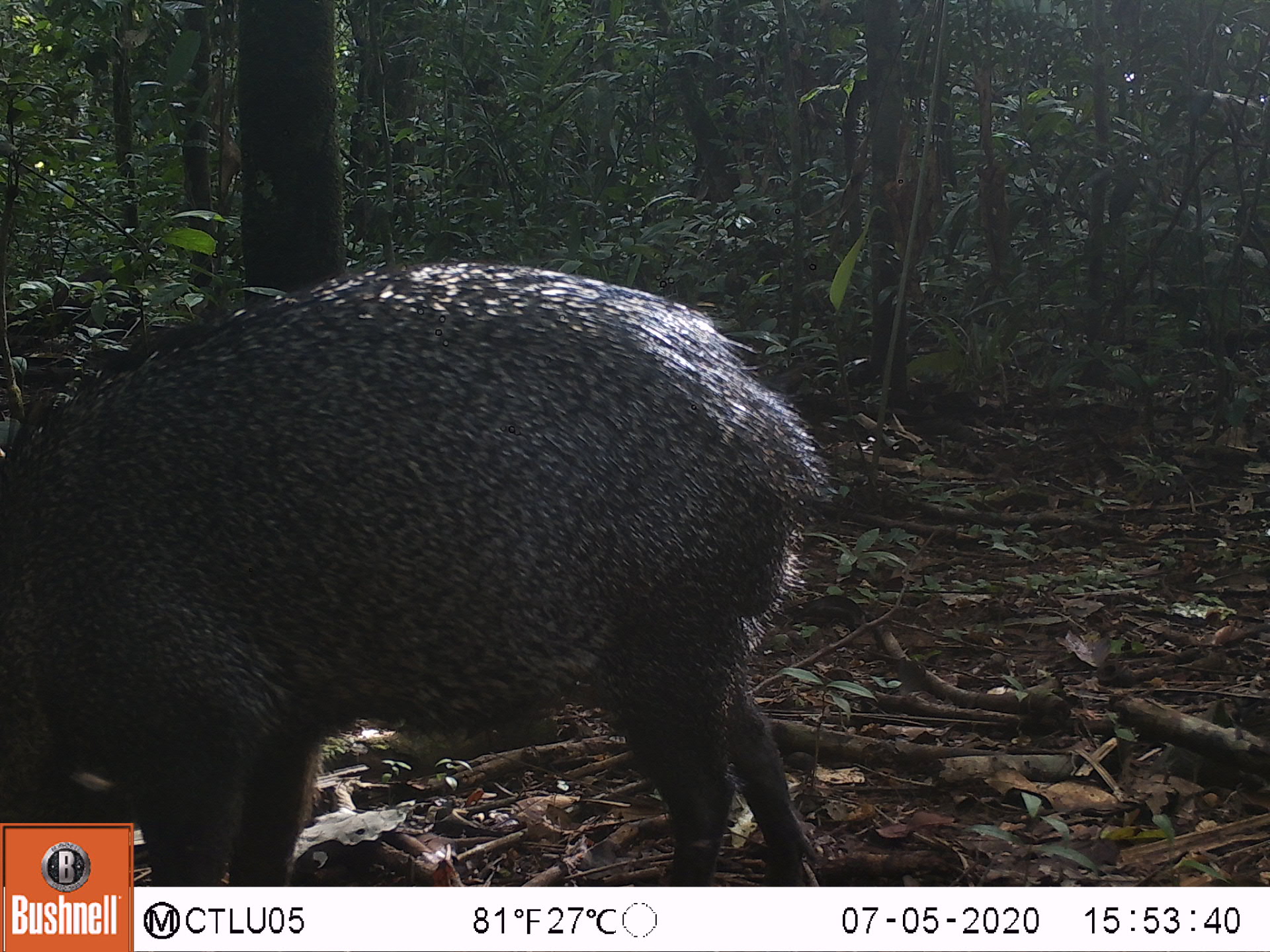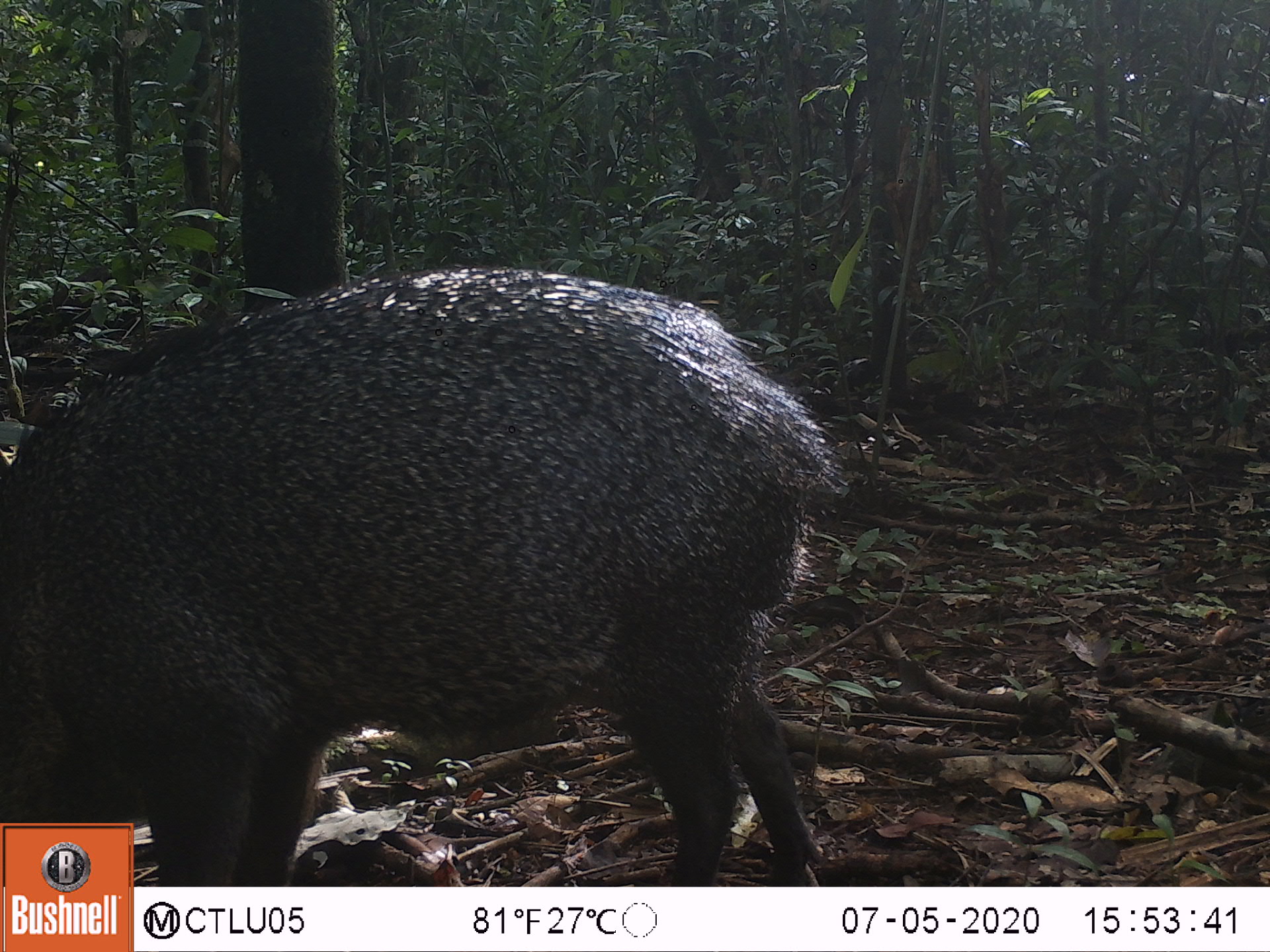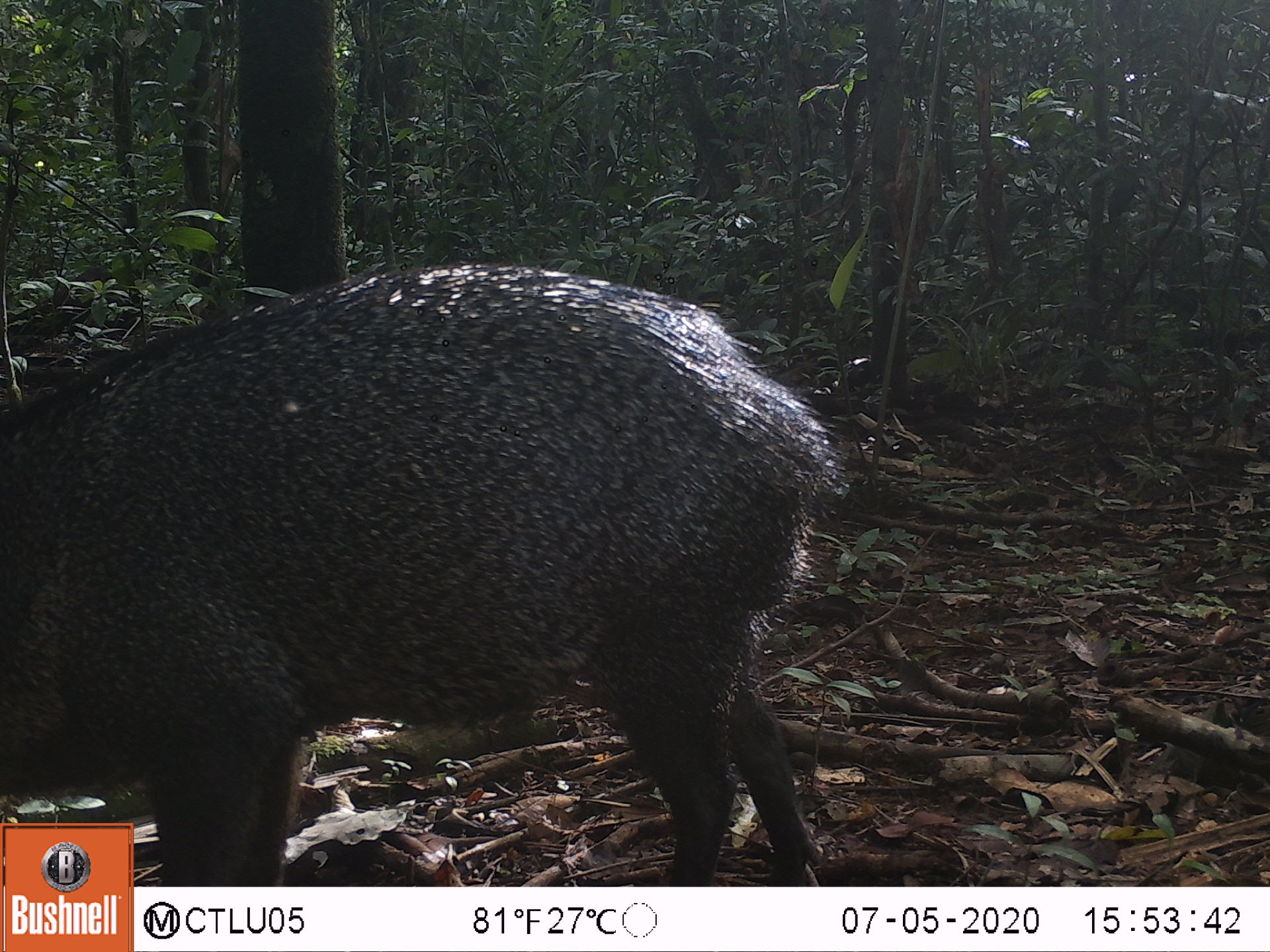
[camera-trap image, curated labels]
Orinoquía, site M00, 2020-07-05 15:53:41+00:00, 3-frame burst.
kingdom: Animalia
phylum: Chordata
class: Mammalia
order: Artiodactyla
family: Tayassuidae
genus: Pecari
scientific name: Pecari tajacu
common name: collared peccary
Collared peccary (Pecari tajacu).